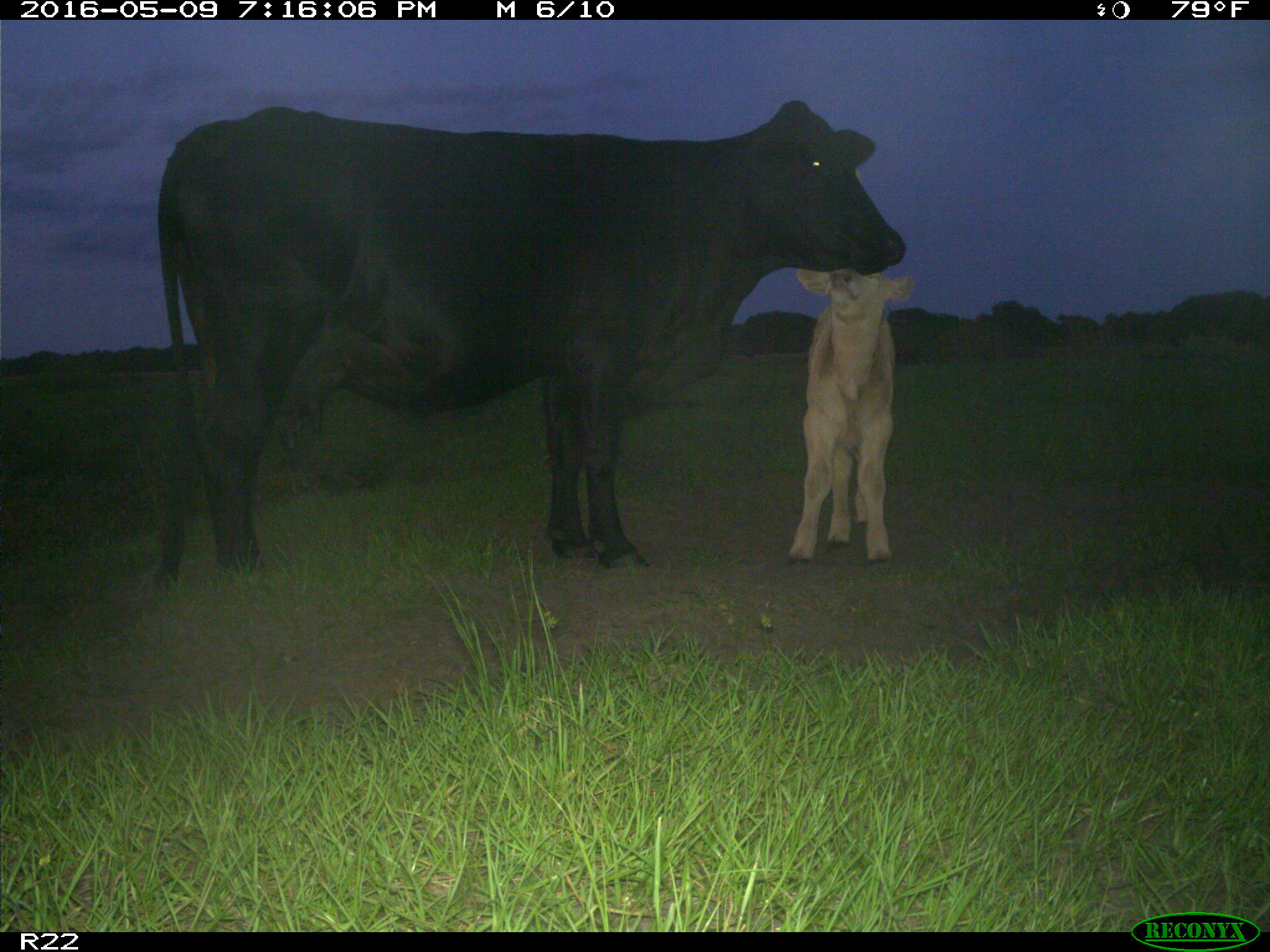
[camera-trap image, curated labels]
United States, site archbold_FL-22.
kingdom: Animalia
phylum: Chordata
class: Mammalia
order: Artiodactyla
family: Bovidae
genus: Bos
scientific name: Bos taurus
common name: domestic cow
Bos taurus (domestic cow).